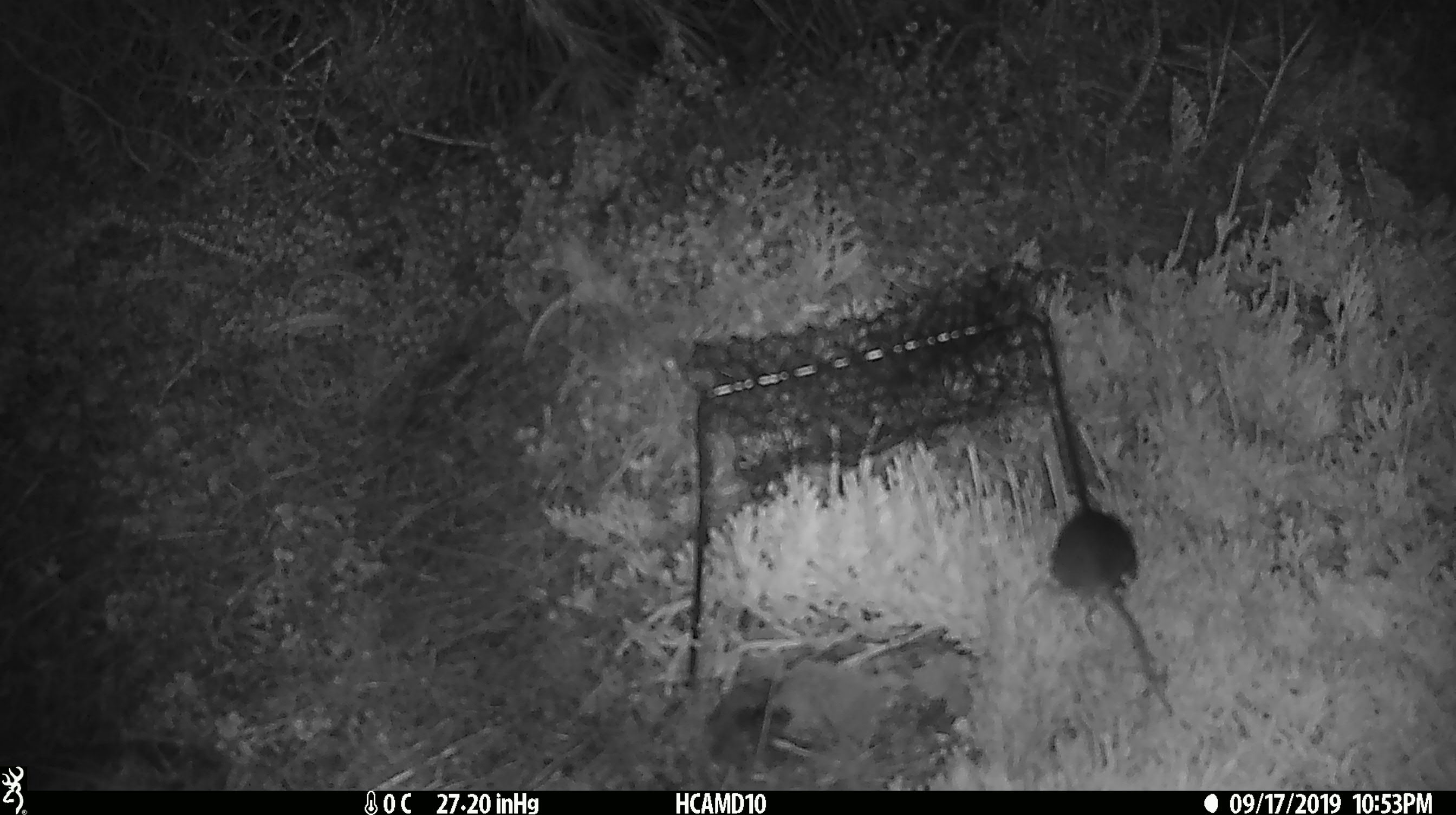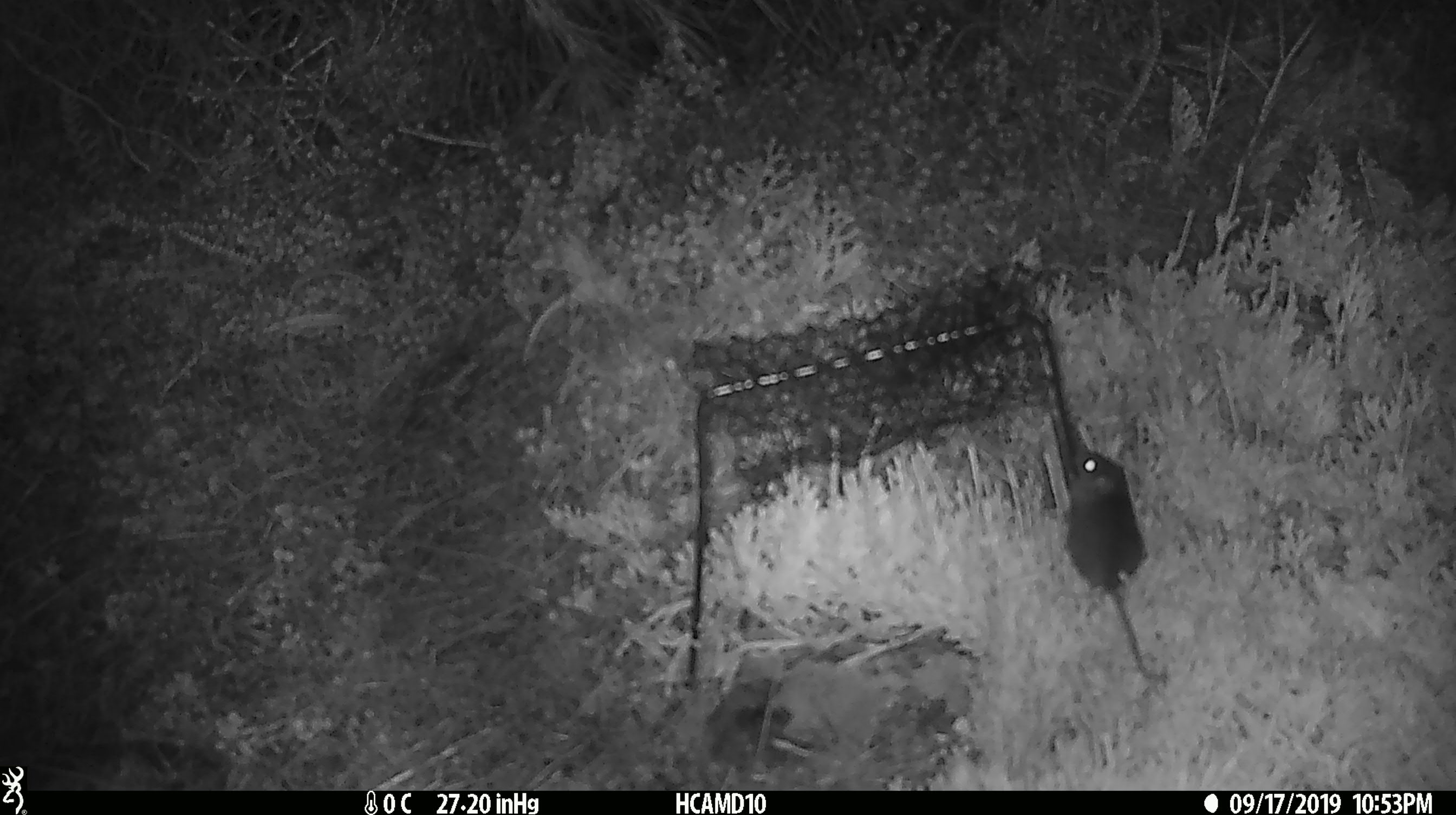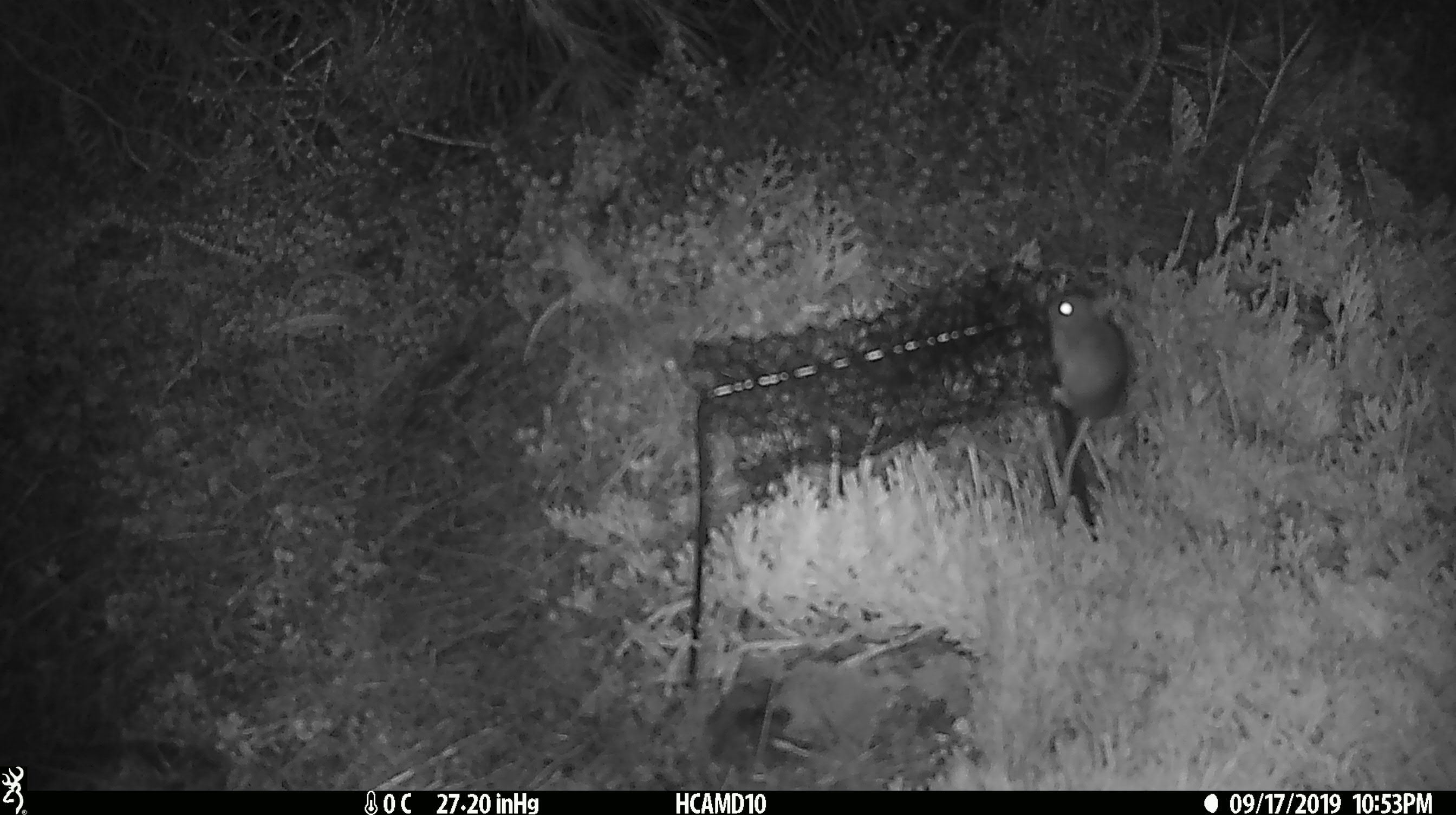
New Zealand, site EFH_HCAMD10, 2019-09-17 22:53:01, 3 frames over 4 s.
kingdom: Animalia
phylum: Chordata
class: Mammalia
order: Rodentia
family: Muridae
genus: Mus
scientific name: Mus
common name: mouse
Mouse (Mus).